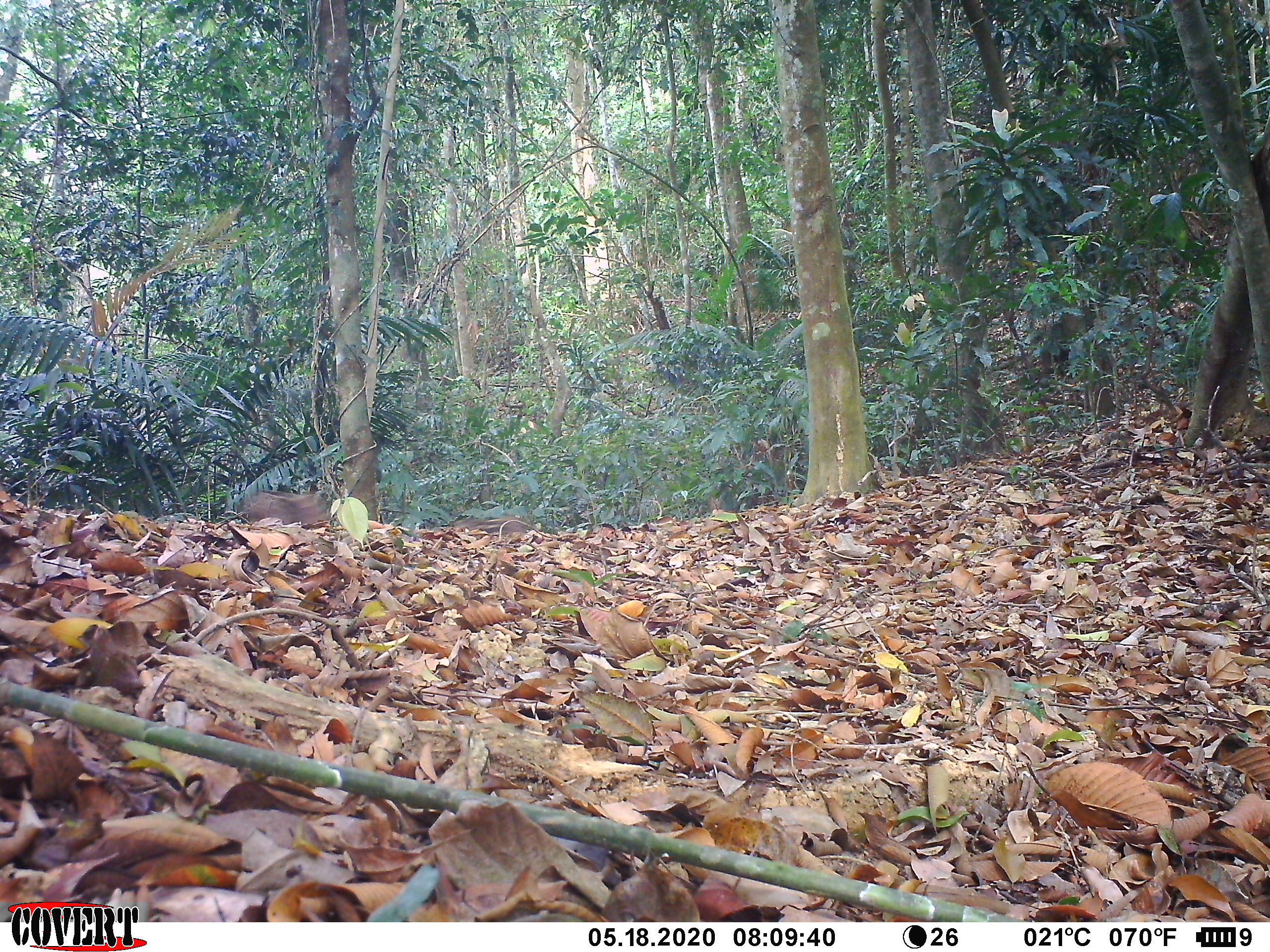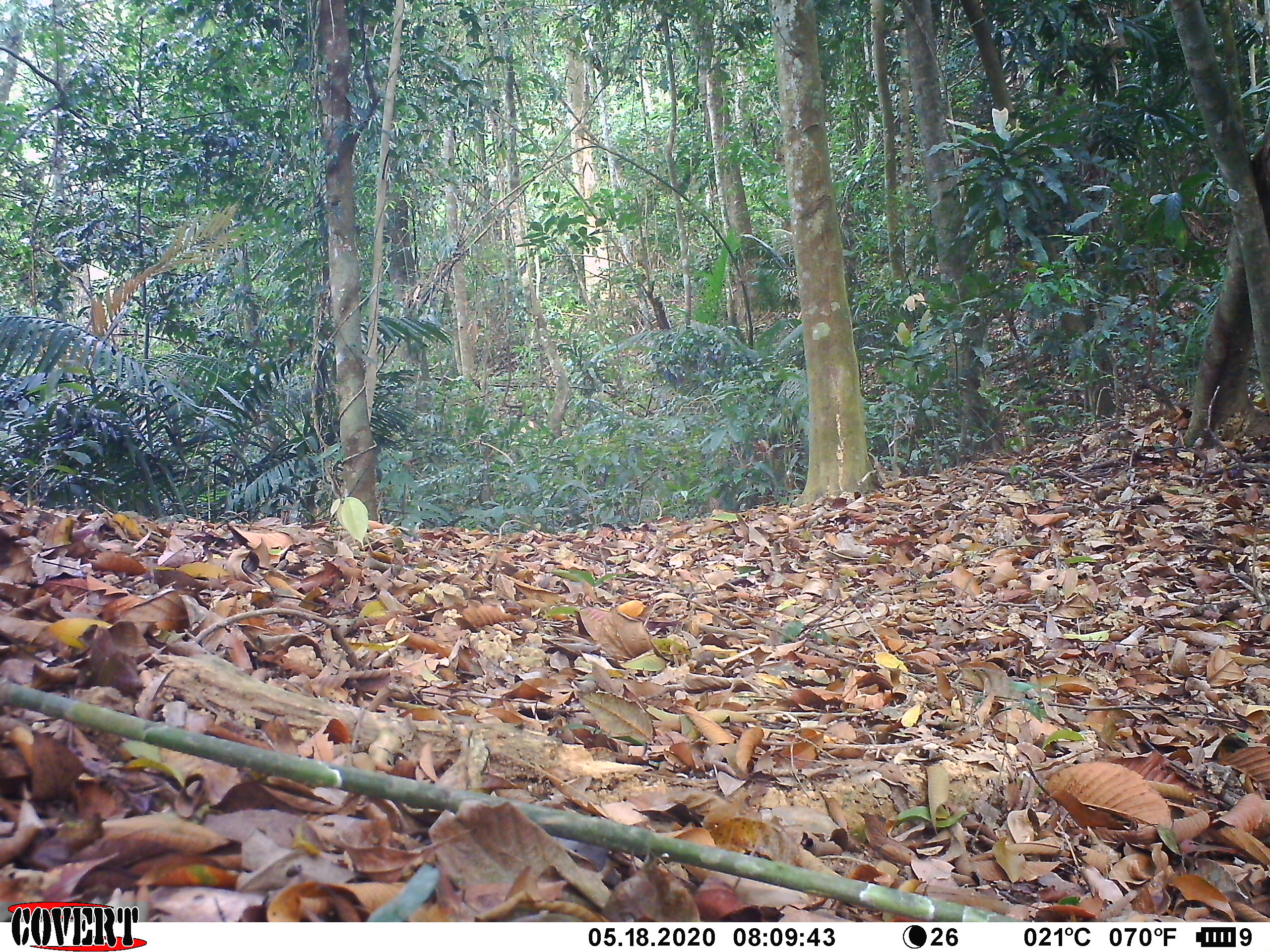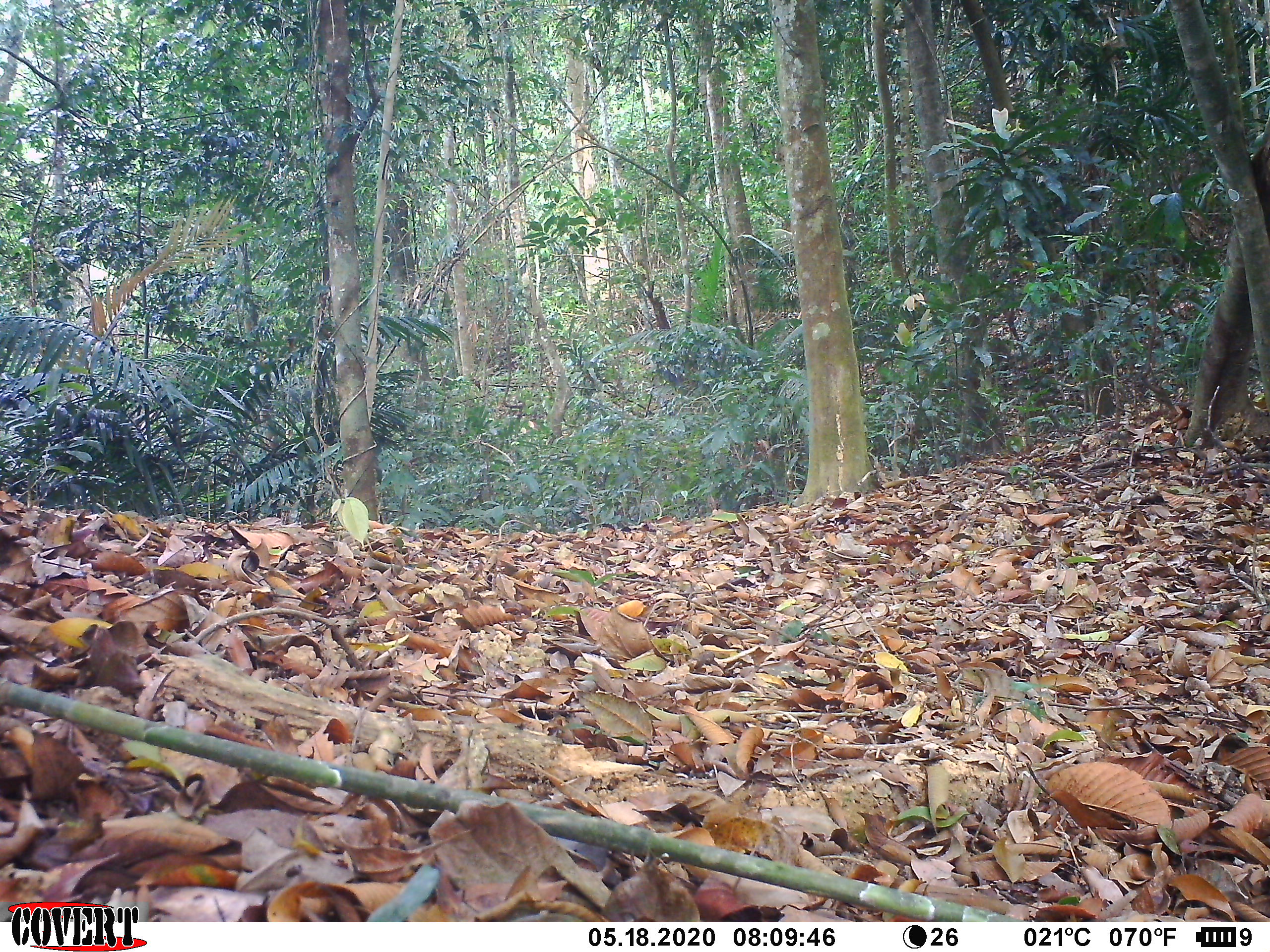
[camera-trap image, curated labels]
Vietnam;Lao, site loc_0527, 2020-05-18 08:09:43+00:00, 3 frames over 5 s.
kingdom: Animalia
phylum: Chordata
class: Mammalia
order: Artiodactyla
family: Suidae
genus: Sus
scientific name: Sus scrofa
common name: eurasian wild pig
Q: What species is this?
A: Eurasian wild pig (Sus scrofa).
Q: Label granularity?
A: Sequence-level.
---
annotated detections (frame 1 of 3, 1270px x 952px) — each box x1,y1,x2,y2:
eurasian wild pig: 236,488,330,527; 451,515,528,534